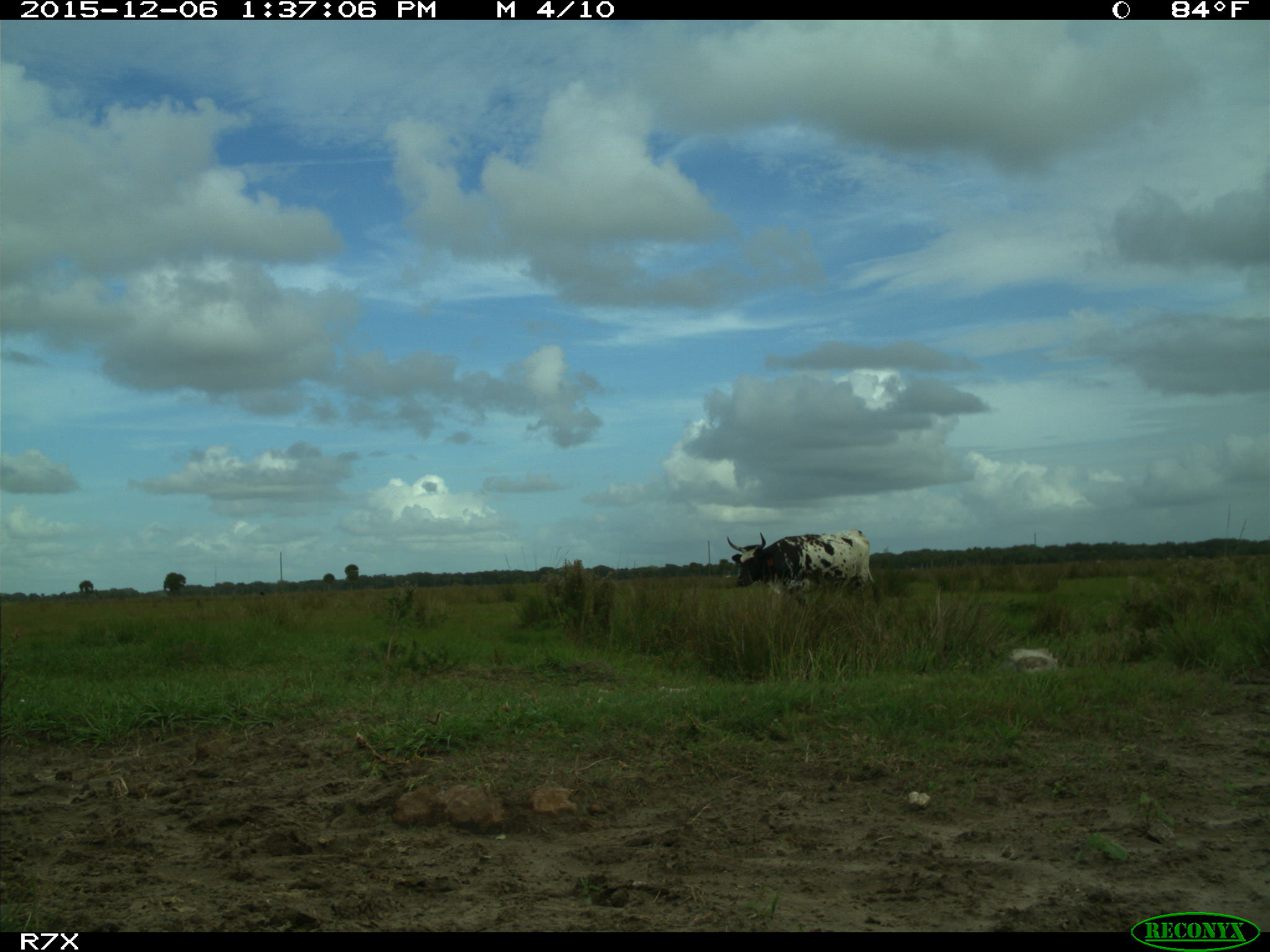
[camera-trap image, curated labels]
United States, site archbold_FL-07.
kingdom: Animalia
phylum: Chordata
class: Mammalia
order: Artiodactyla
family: Bovidae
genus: Bos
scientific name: Bos taurus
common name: domestic cow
Bos taurus (domestic cow).